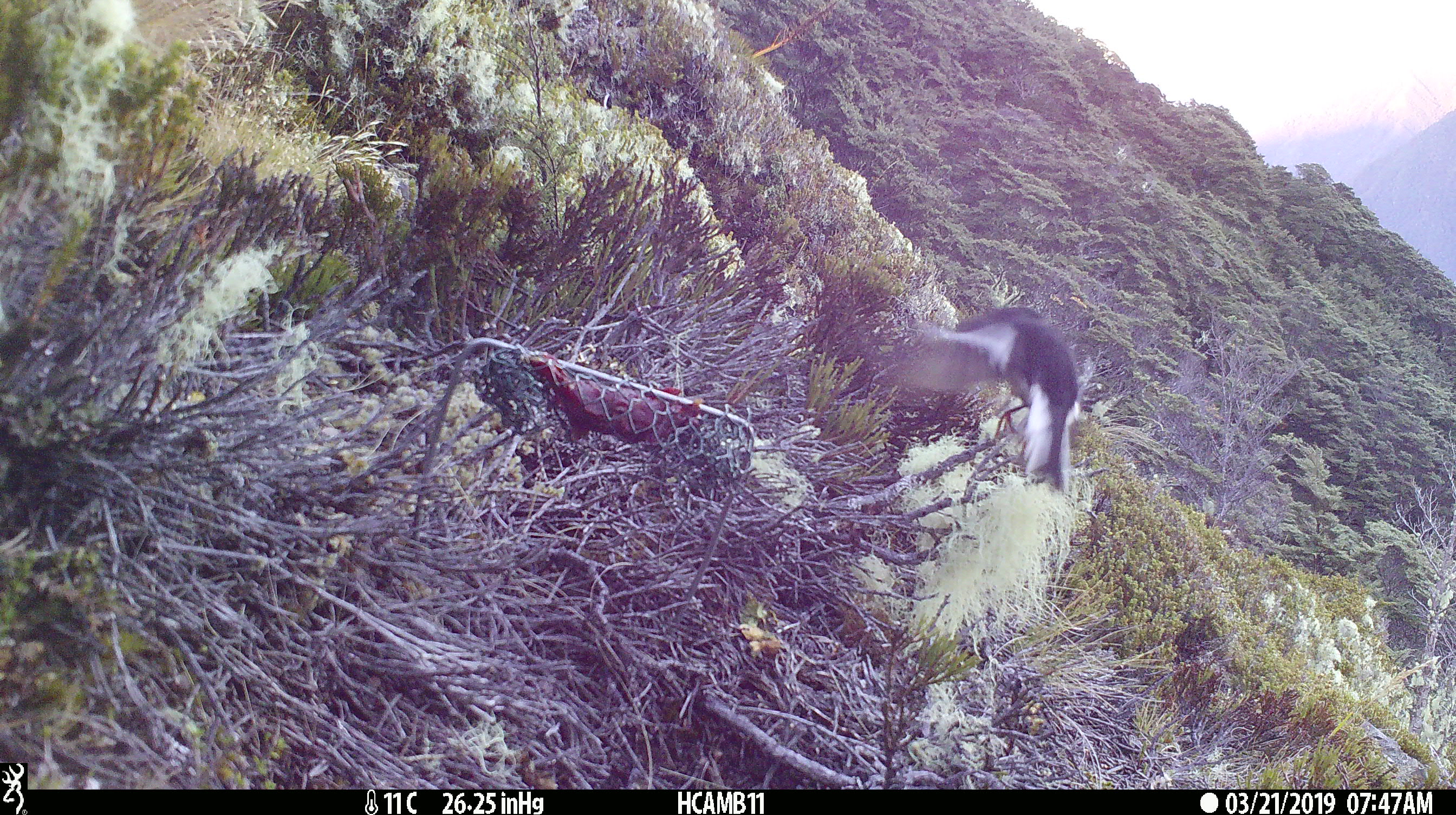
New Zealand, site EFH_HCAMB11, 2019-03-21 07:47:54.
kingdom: Animalia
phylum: Chordata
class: Aves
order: Passeriformes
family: Petroicidae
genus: Petroica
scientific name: Petroica macrocephala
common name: tomtit